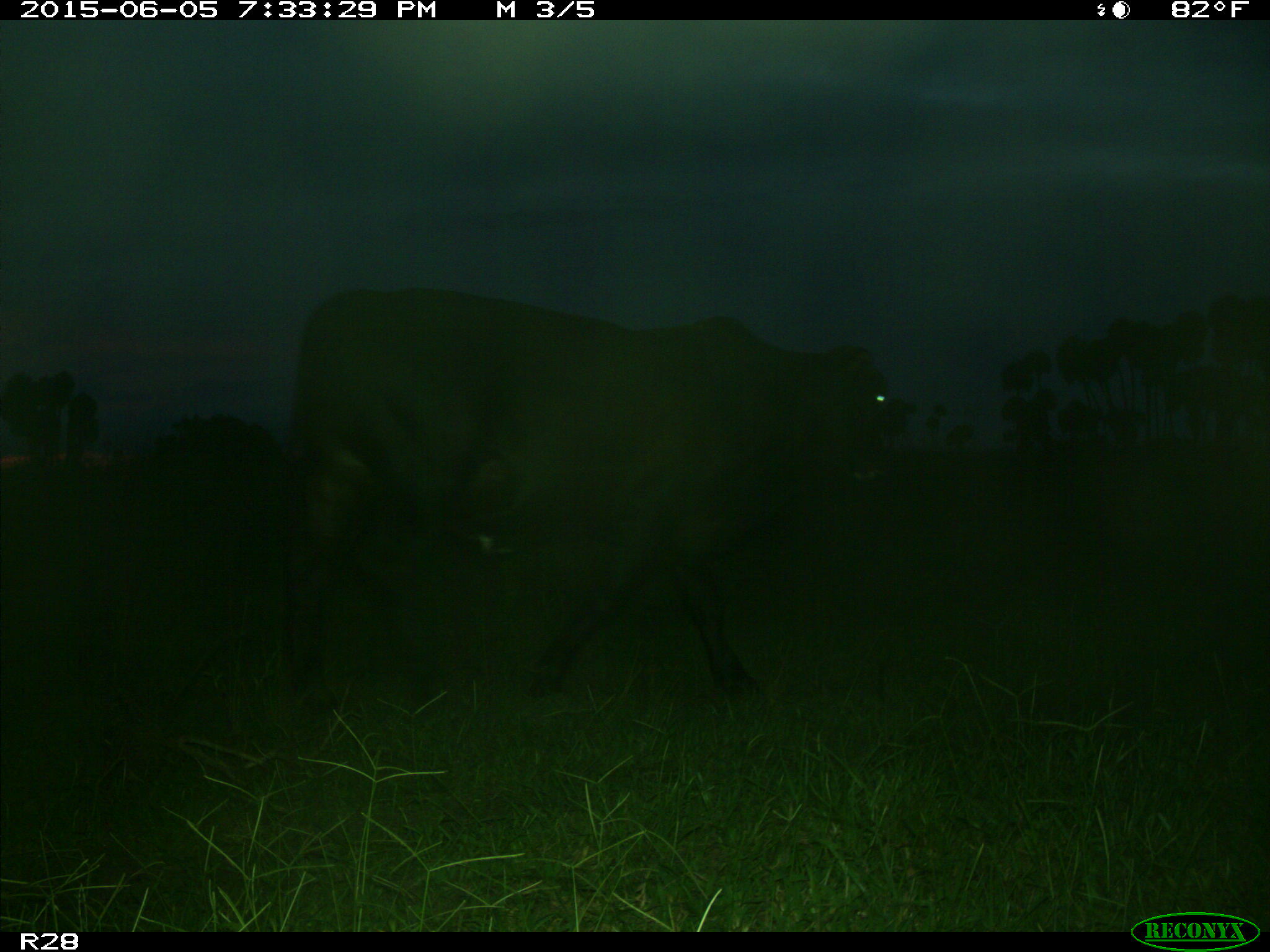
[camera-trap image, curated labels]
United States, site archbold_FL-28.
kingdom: Animalia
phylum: Chordata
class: Mammalia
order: Artiodactyla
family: Bovidae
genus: Bos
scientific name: Bos taurus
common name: domestic cow